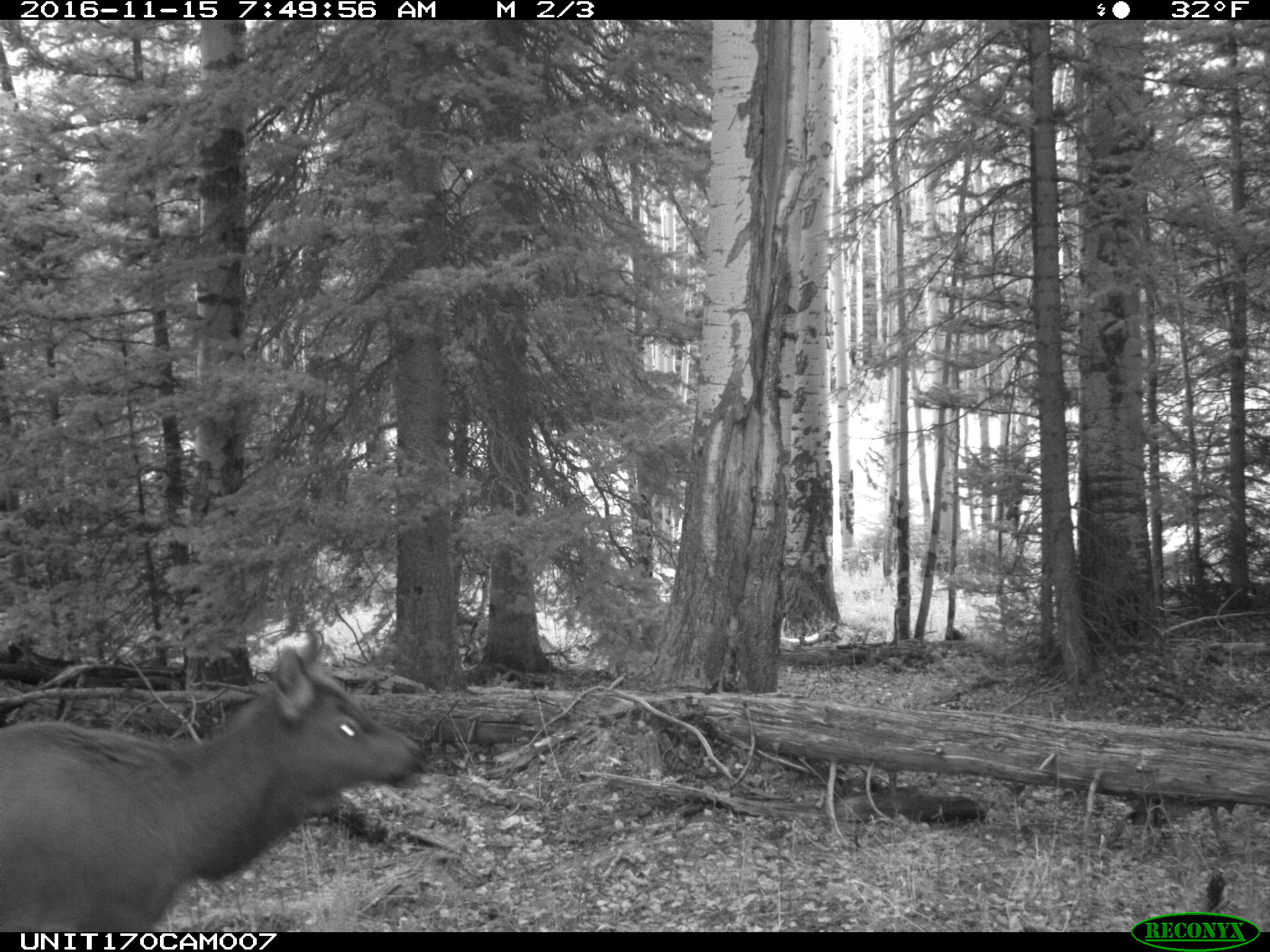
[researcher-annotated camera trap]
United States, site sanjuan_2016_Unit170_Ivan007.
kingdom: Animalia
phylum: Chordata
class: Mammalia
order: Artiodactyla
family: Cervidae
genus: Cervus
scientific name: Cervus elaphus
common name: red deer